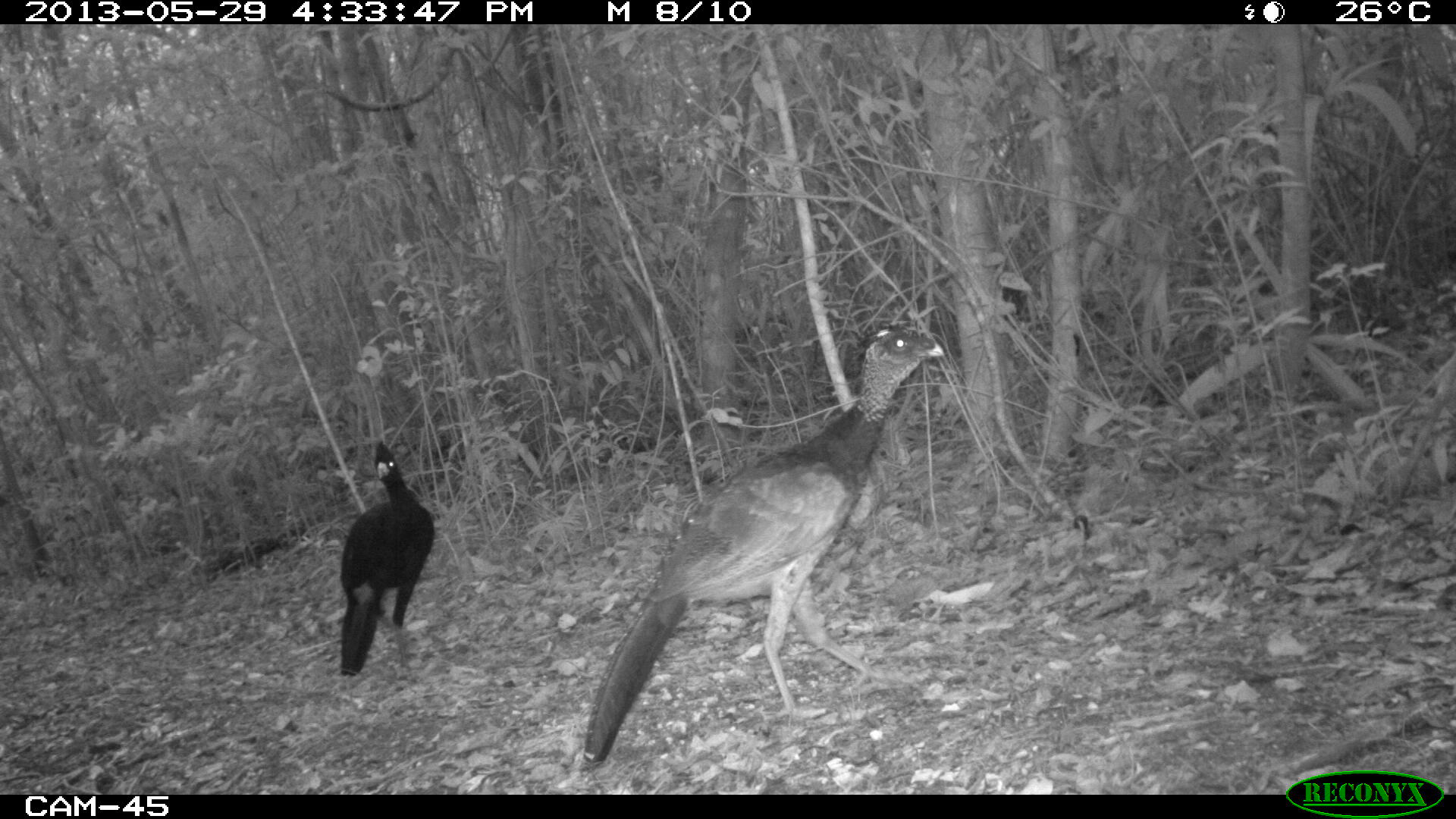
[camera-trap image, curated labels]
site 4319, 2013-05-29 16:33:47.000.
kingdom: Animalia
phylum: Chordata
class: Aves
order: Galliformes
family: Cracidae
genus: Crax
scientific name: Crax rubra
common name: great curassow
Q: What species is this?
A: Crax rubra (great curassow).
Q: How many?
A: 2.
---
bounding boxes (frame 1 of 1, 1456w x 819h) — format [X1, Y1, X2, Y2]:
crax rubra: [582, 328, 944, 768]; [339, 441, 434, 674]